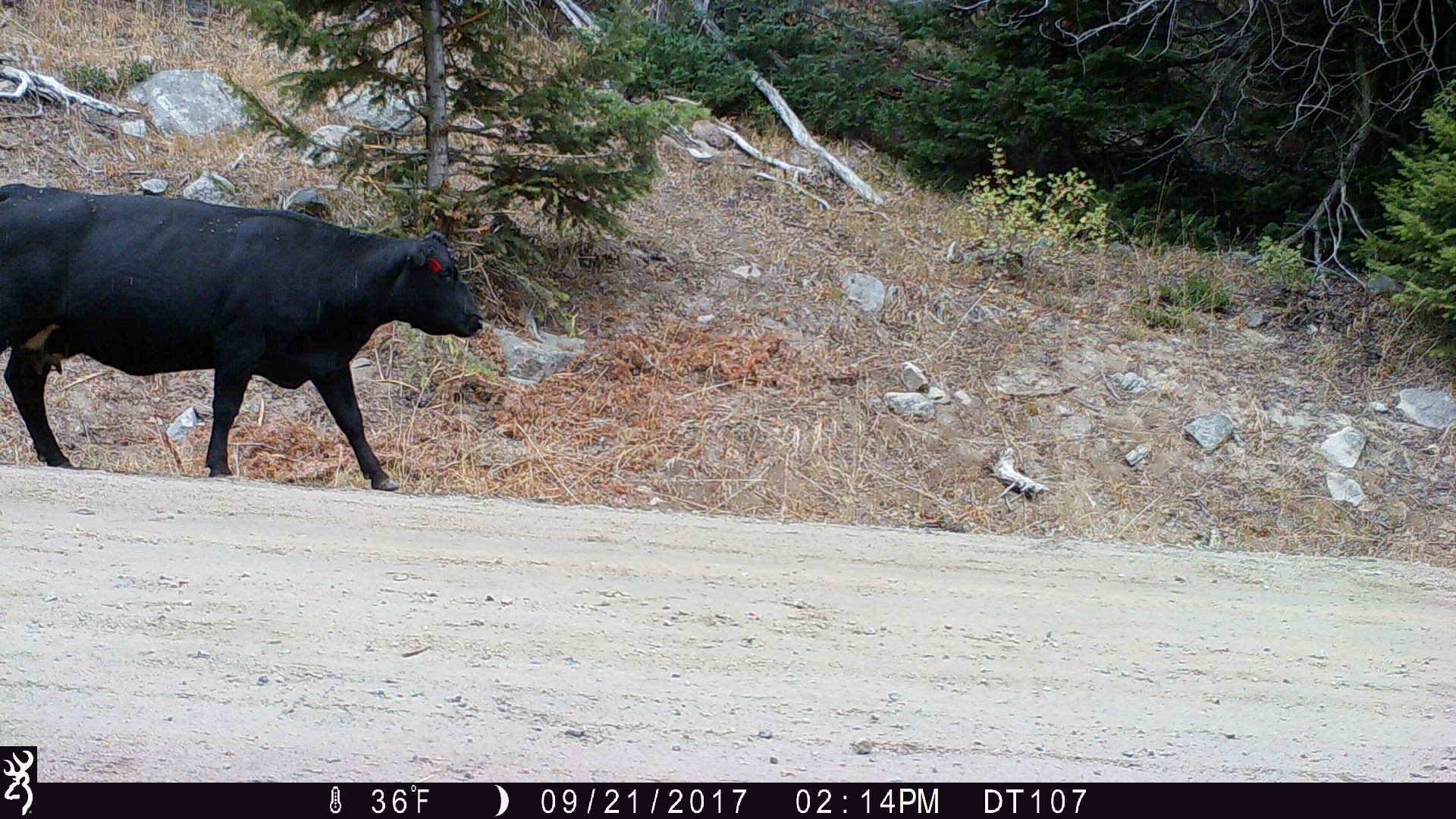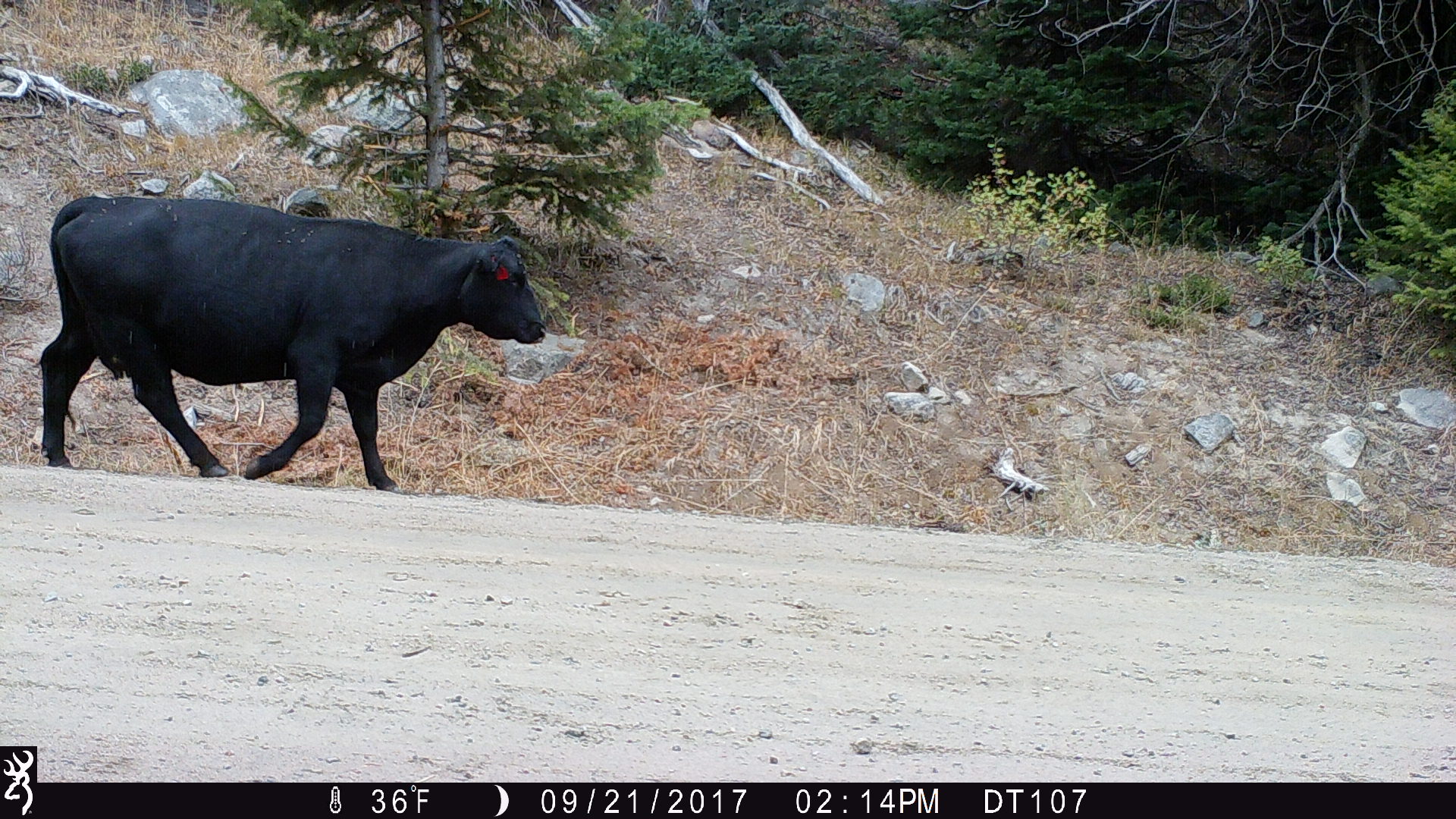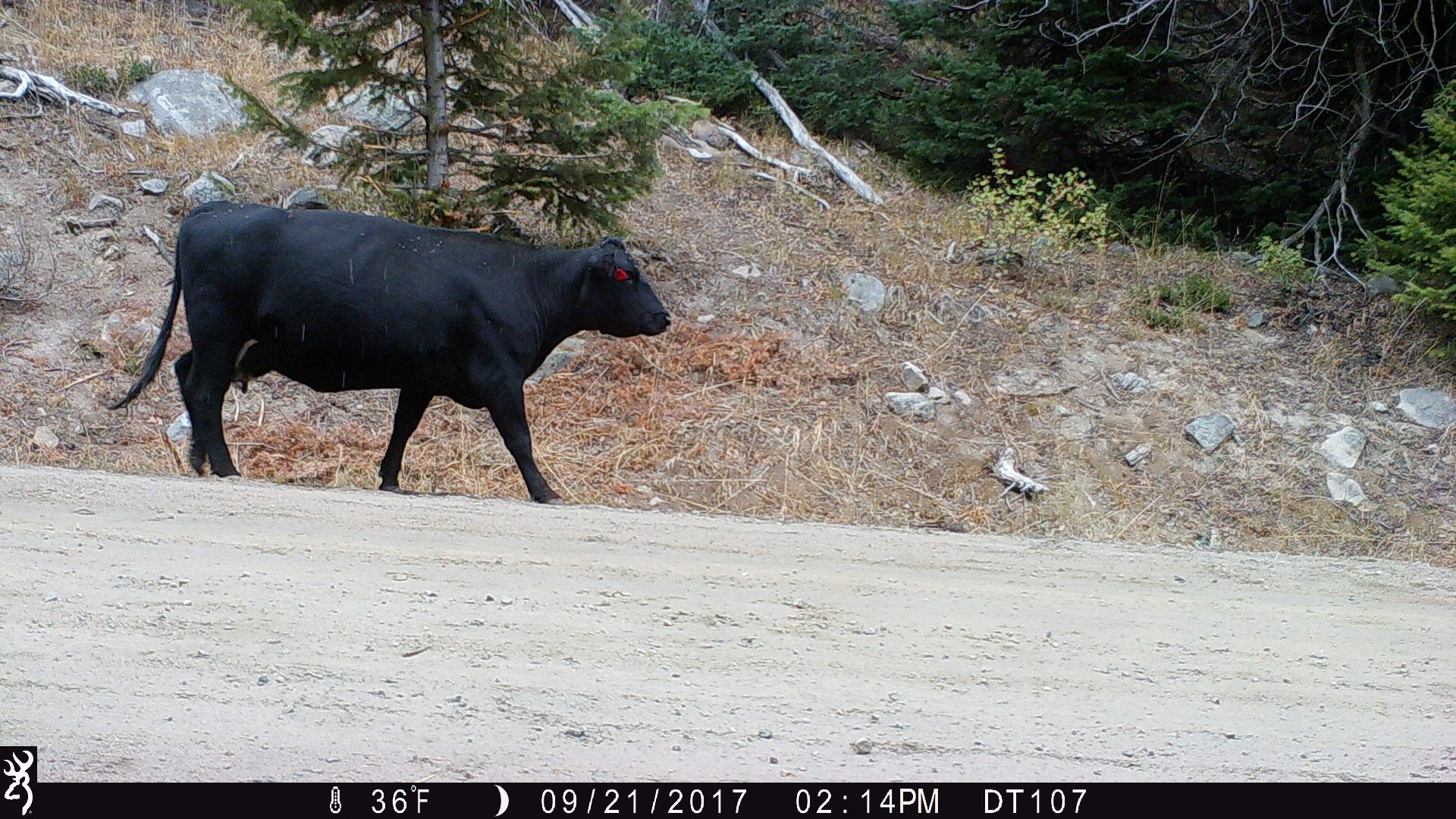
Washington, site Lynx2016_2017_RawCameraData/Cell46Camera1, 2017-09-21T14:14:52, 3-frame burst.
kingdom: Animalia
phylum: Chordata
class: Mammalia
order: Artiodactyla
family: Bovidae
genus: Bos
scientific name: Bos taurus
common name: domestic cattle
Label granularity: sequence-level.